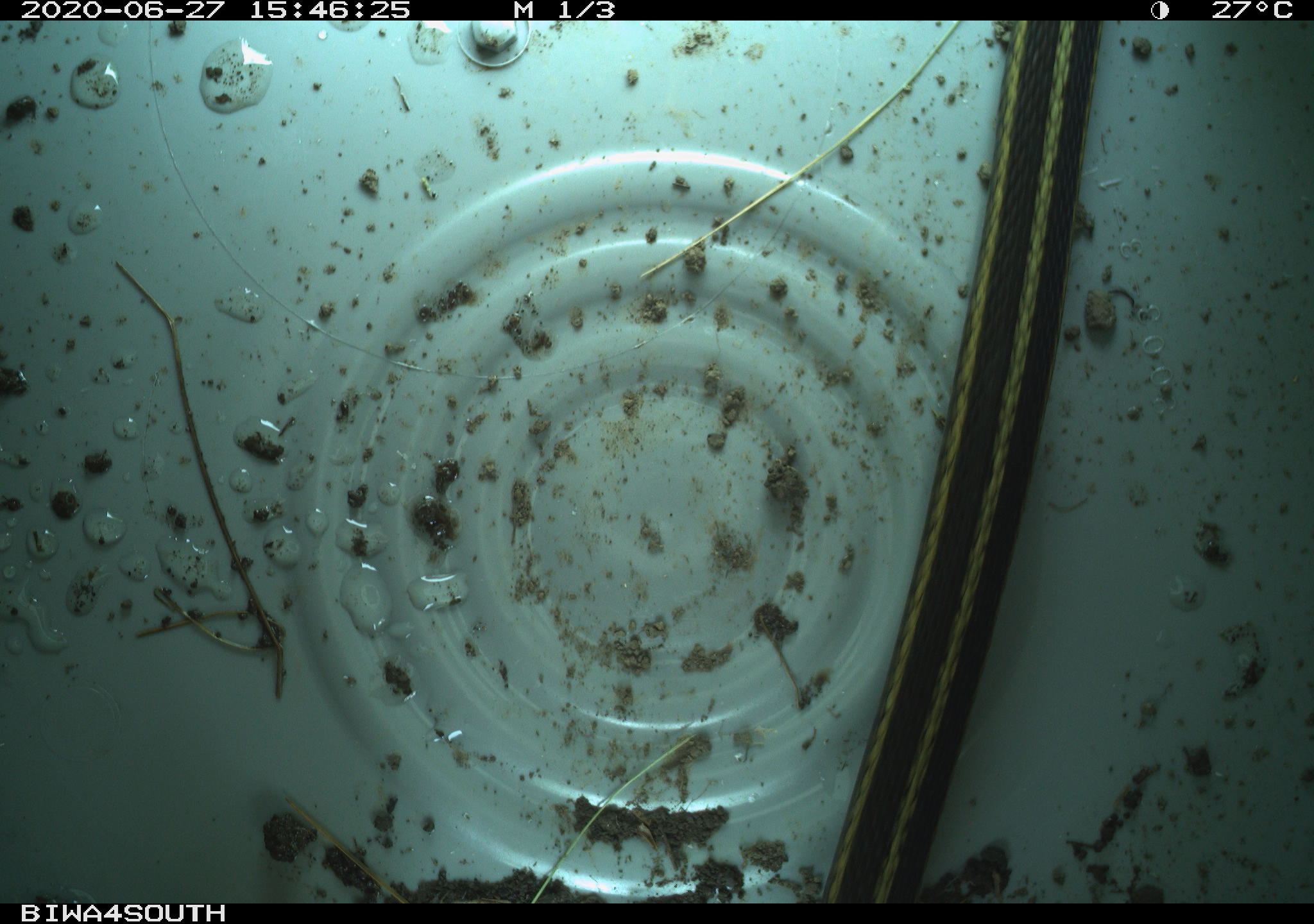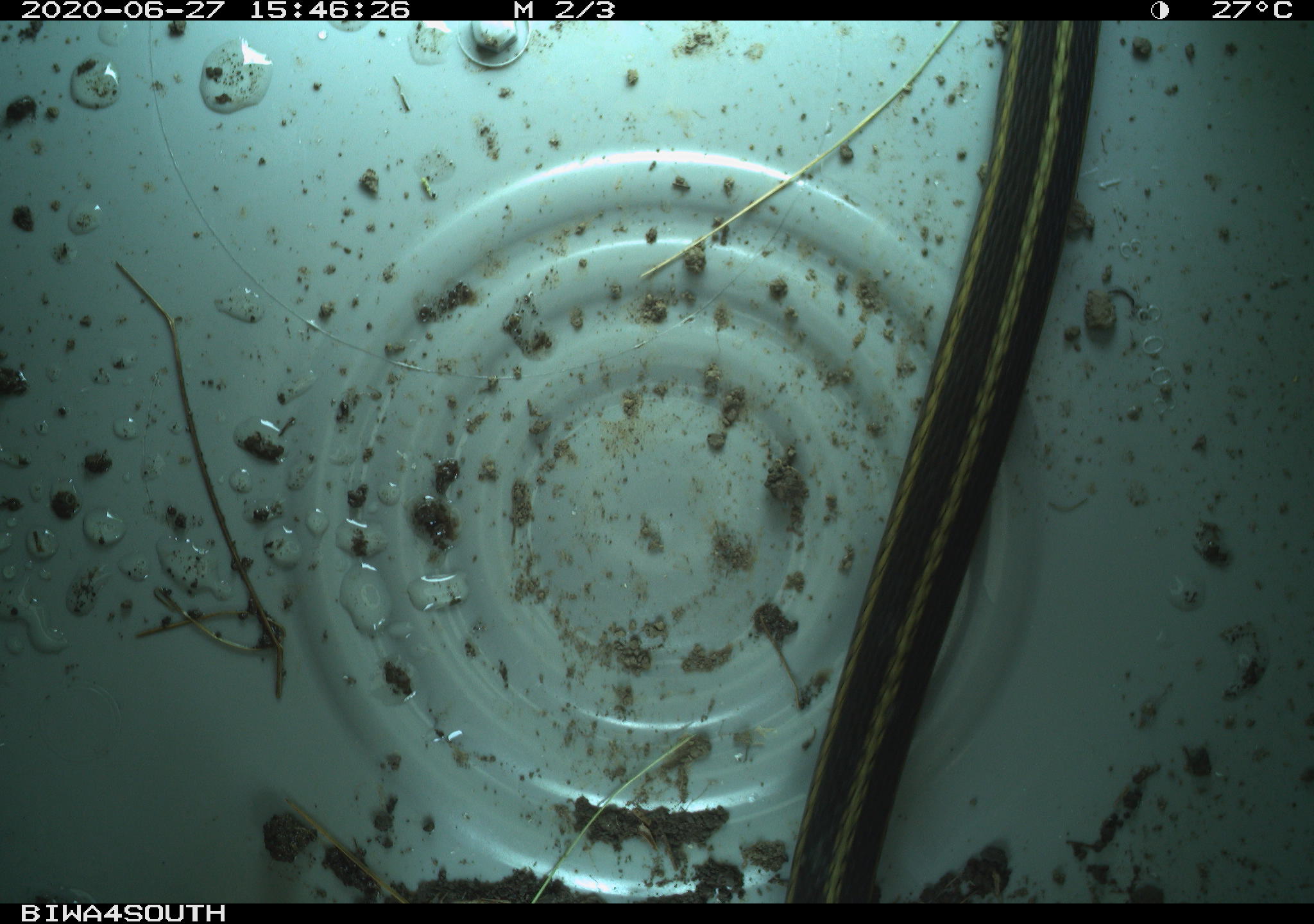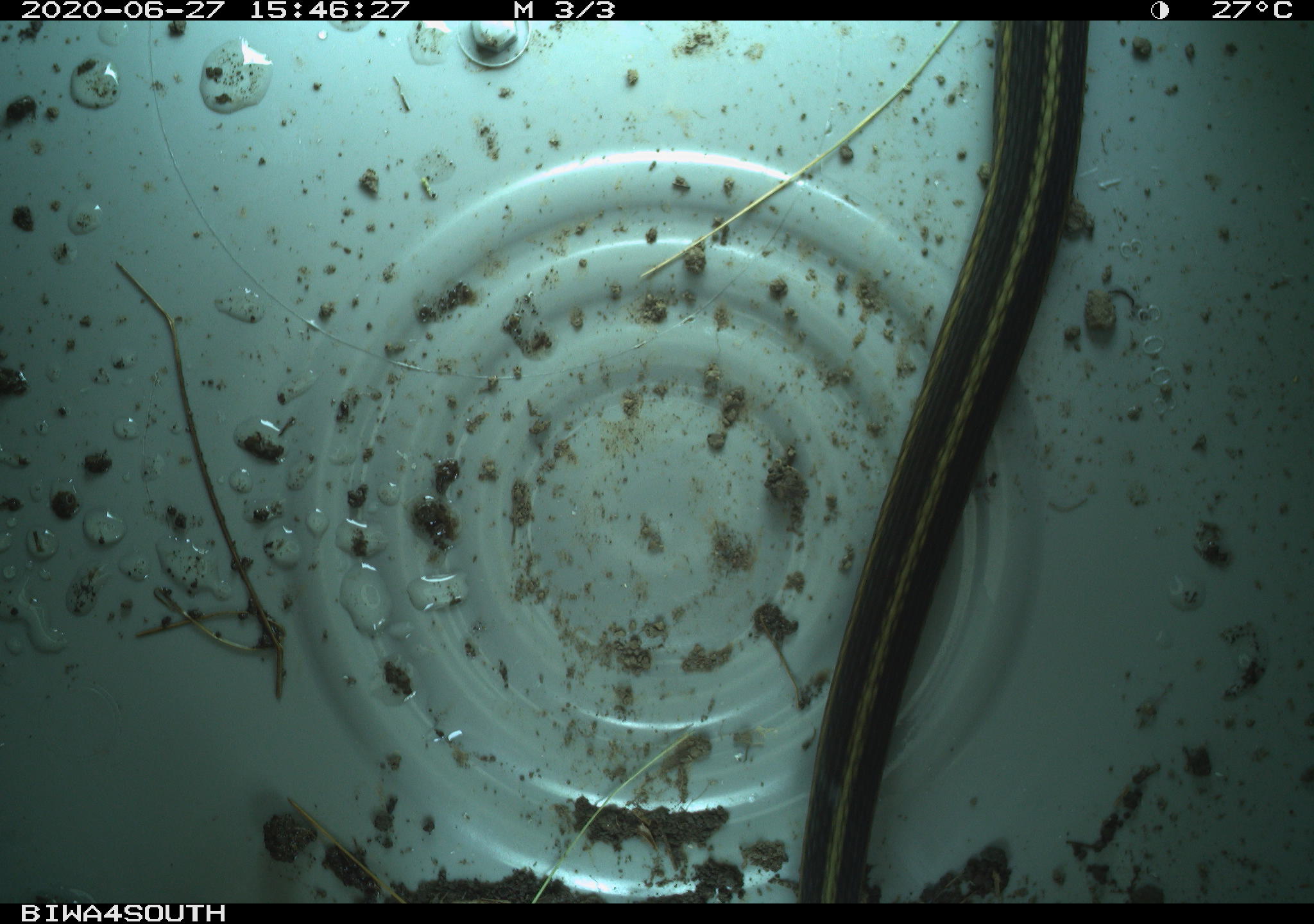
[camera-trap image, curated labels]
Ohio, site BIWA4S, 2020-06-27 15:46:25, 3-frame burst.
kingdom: Animalia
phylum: Chordata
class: Reptilia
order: Squamata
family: Colubridae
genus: Thamnophis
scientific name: Thamnophis sirtalis sirtalis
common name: eastern gartersnake